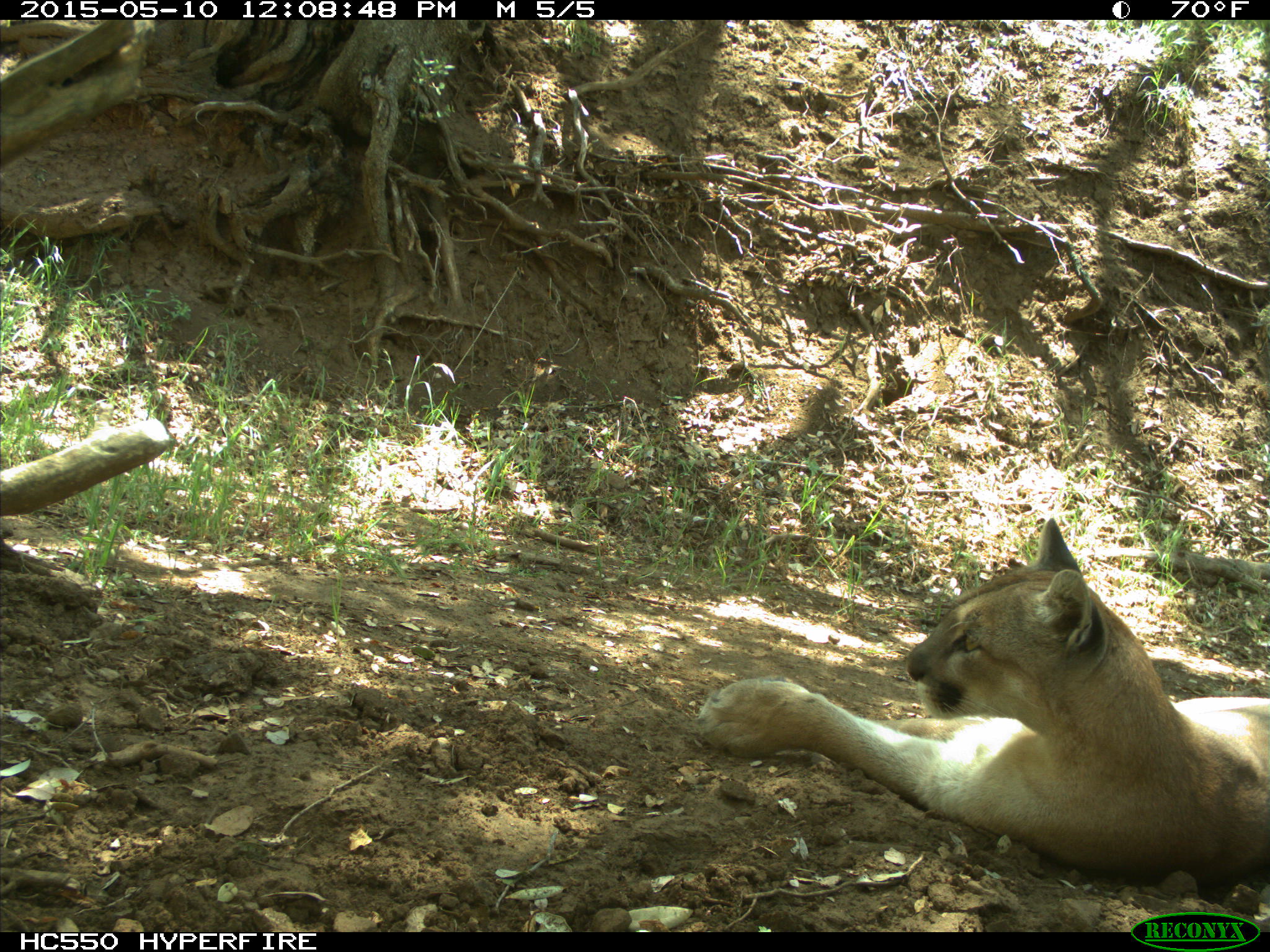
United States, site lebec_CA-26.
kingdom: Animalia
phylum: Chordata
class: Mammalia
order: Carnivora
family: Felidae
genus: Puma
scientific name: Puma concolor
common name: mountain lion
Puma concolor (mountain lion).